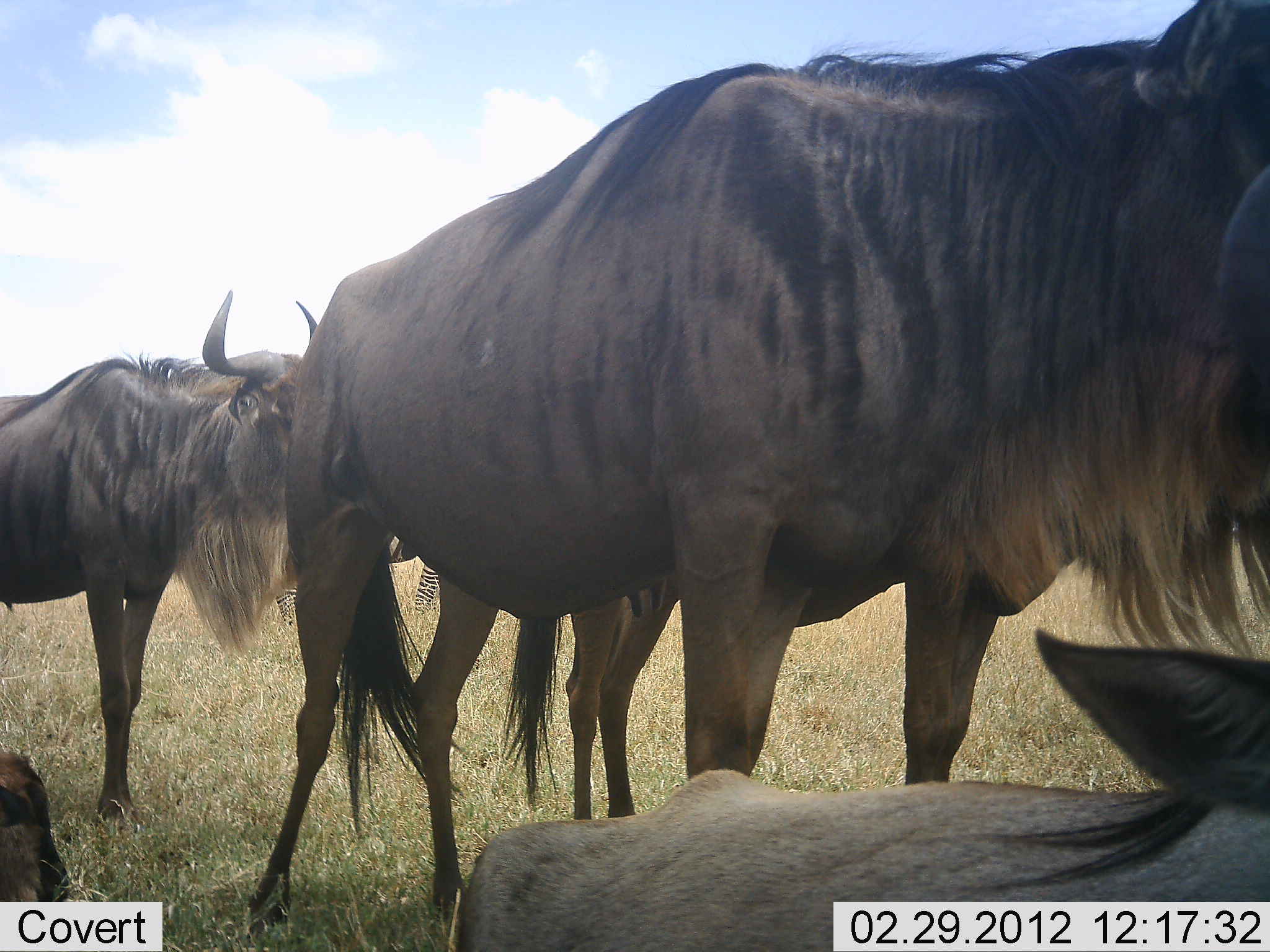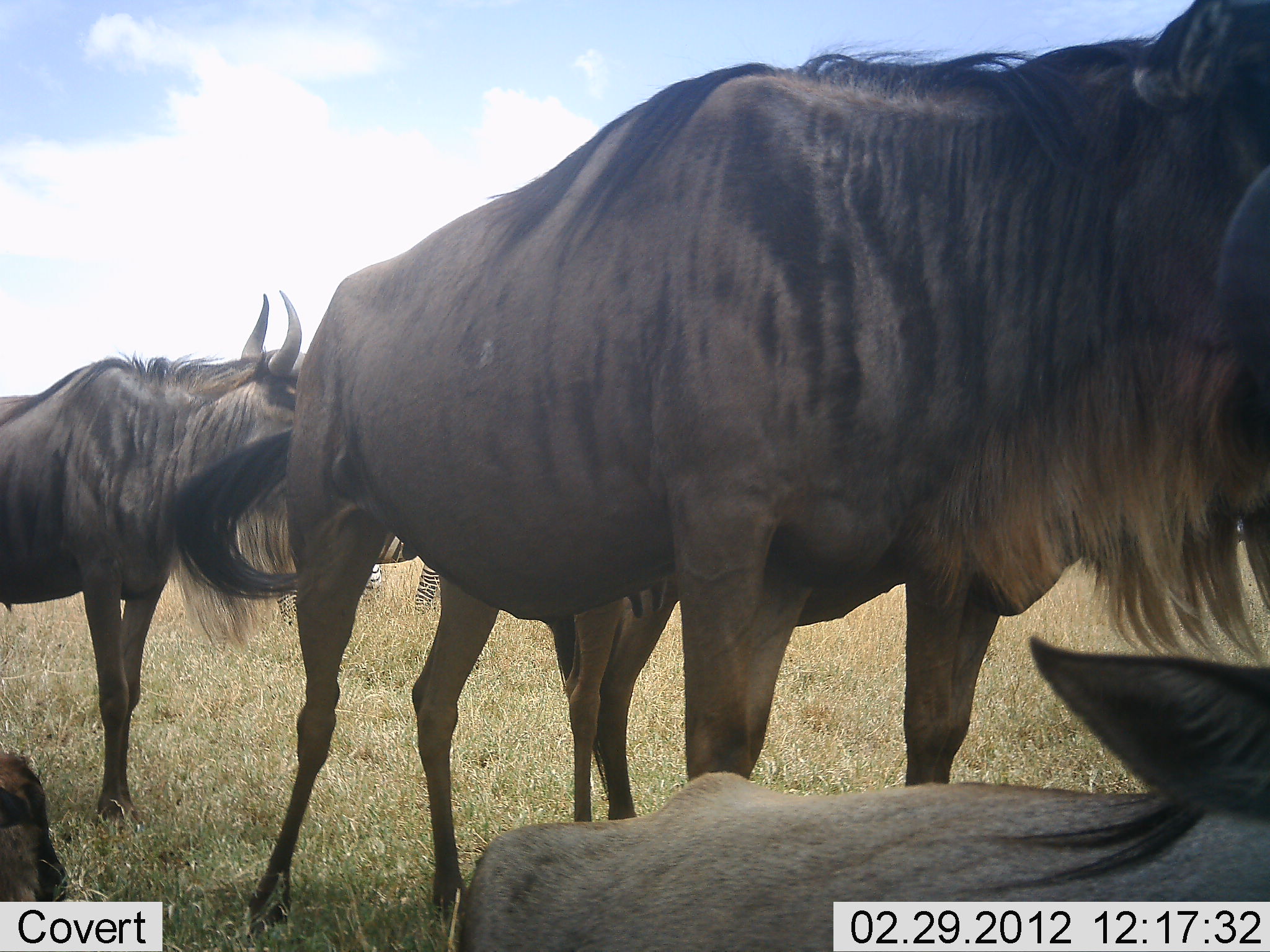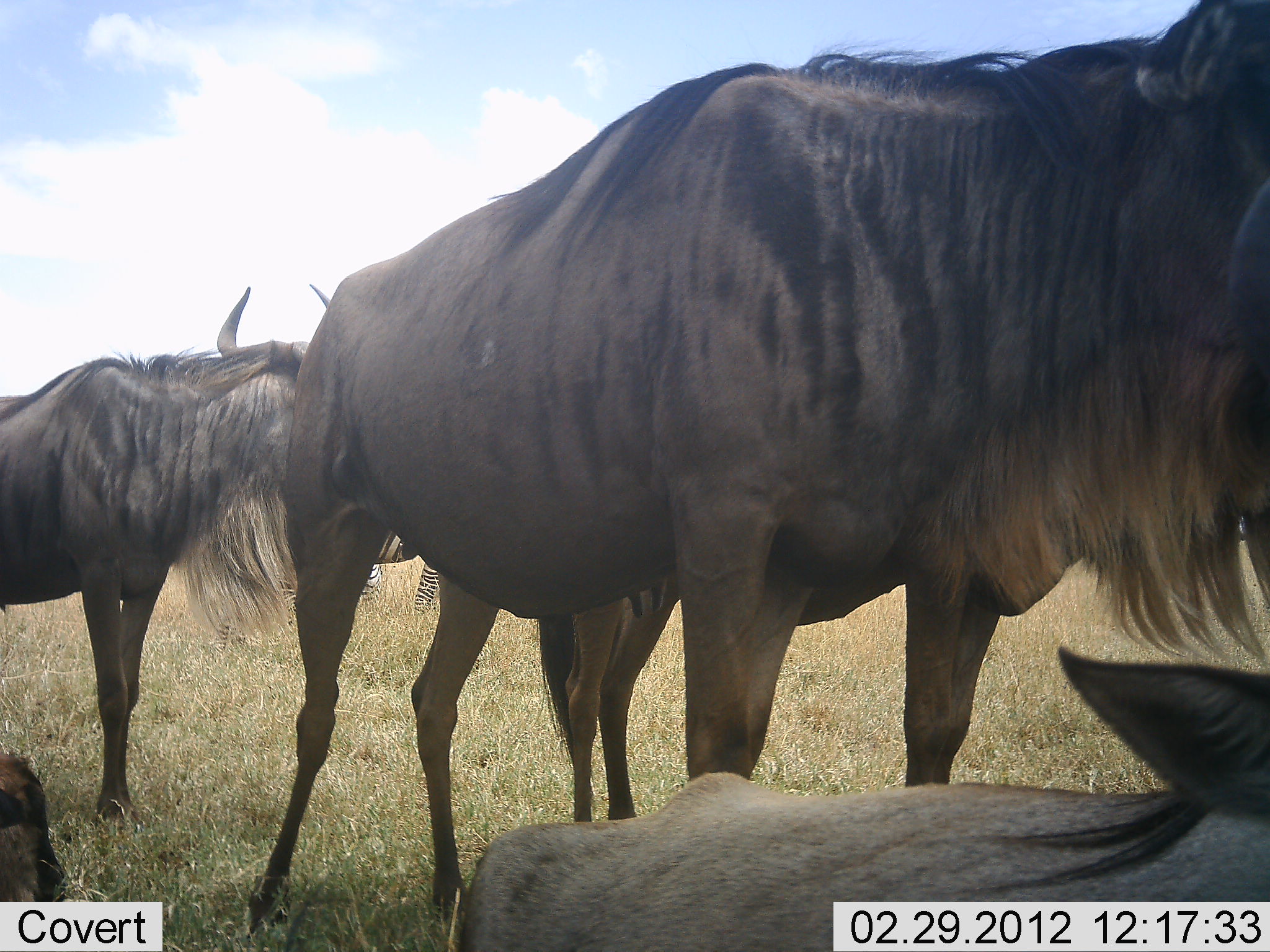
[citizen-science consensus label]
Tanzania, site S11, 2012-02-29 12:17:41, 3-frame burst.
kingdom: Animalia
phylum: Chordata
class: Mammalia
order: Artiodactyla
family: Bovidae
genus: Connochaetes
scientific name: Connochaetes taurinus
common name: blue wildebeest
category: wildebeest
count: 5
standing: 95%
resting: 73%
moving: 0%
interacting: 0%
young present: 23%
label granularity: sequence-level